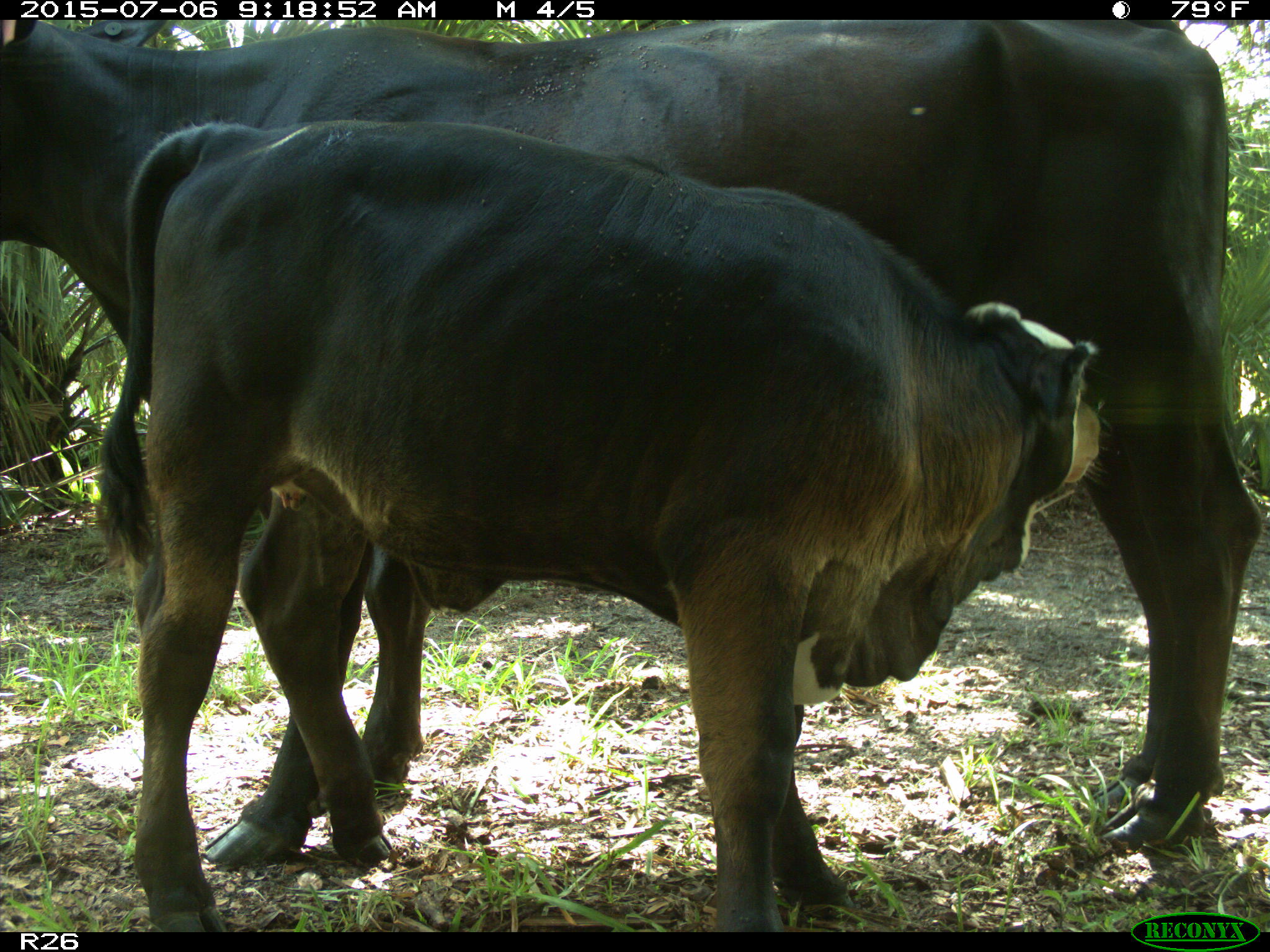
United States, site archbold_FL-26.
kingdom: Animalia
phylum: Chordata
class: Mammalia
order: Artiodactyla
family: Bovidae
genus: Bos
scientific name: Bos taurus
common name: domestic cow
Bos taurus (domestic cow).